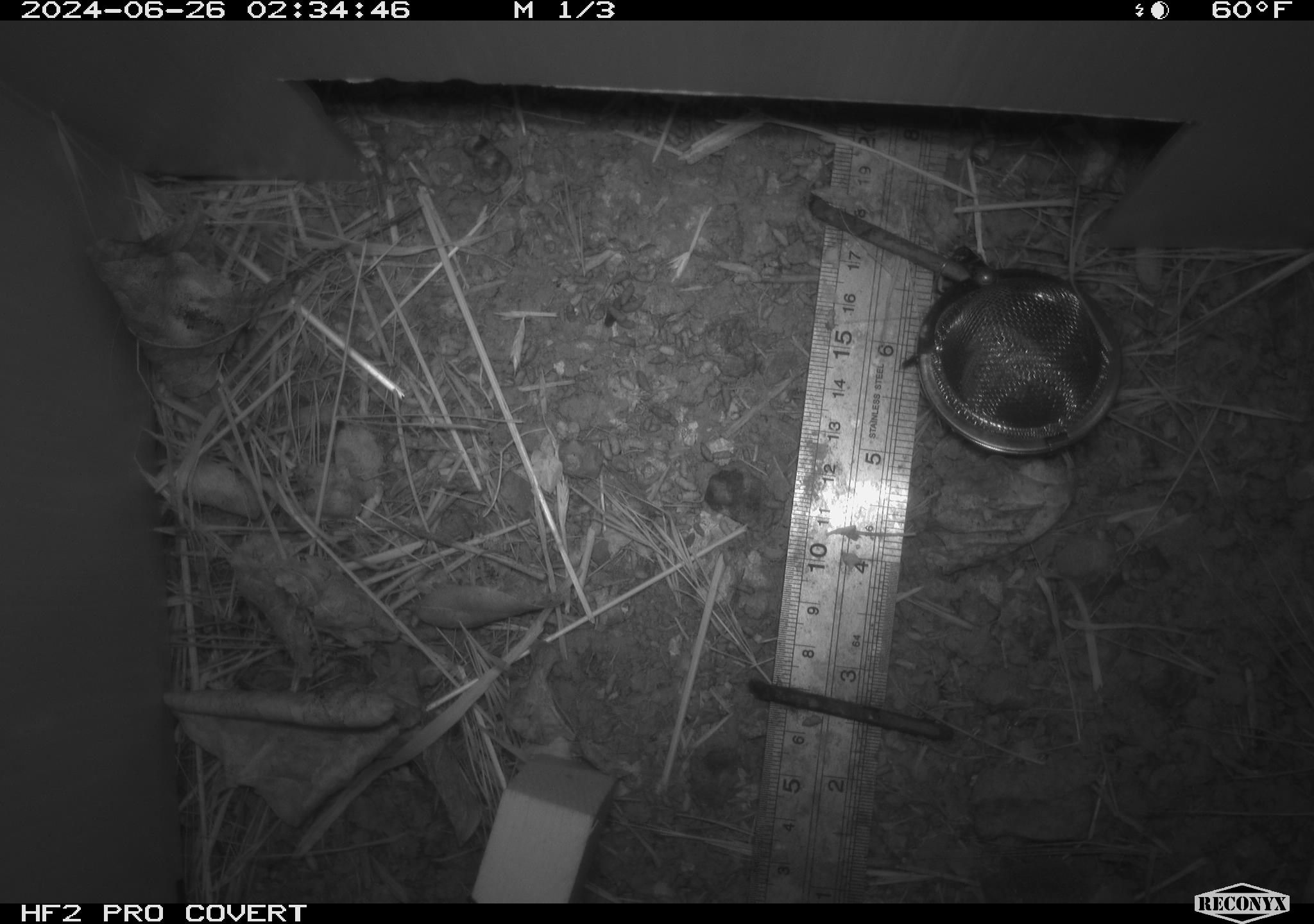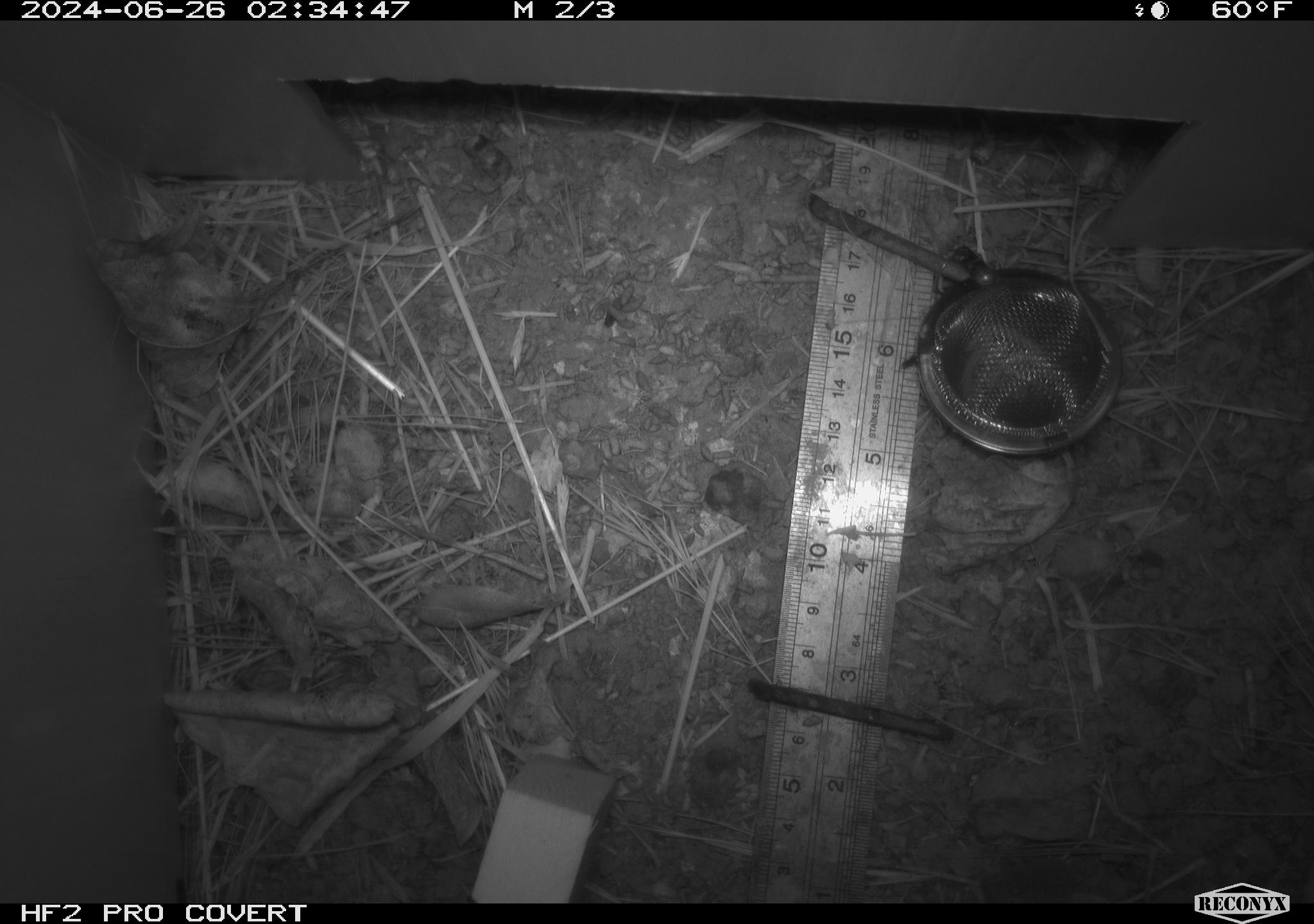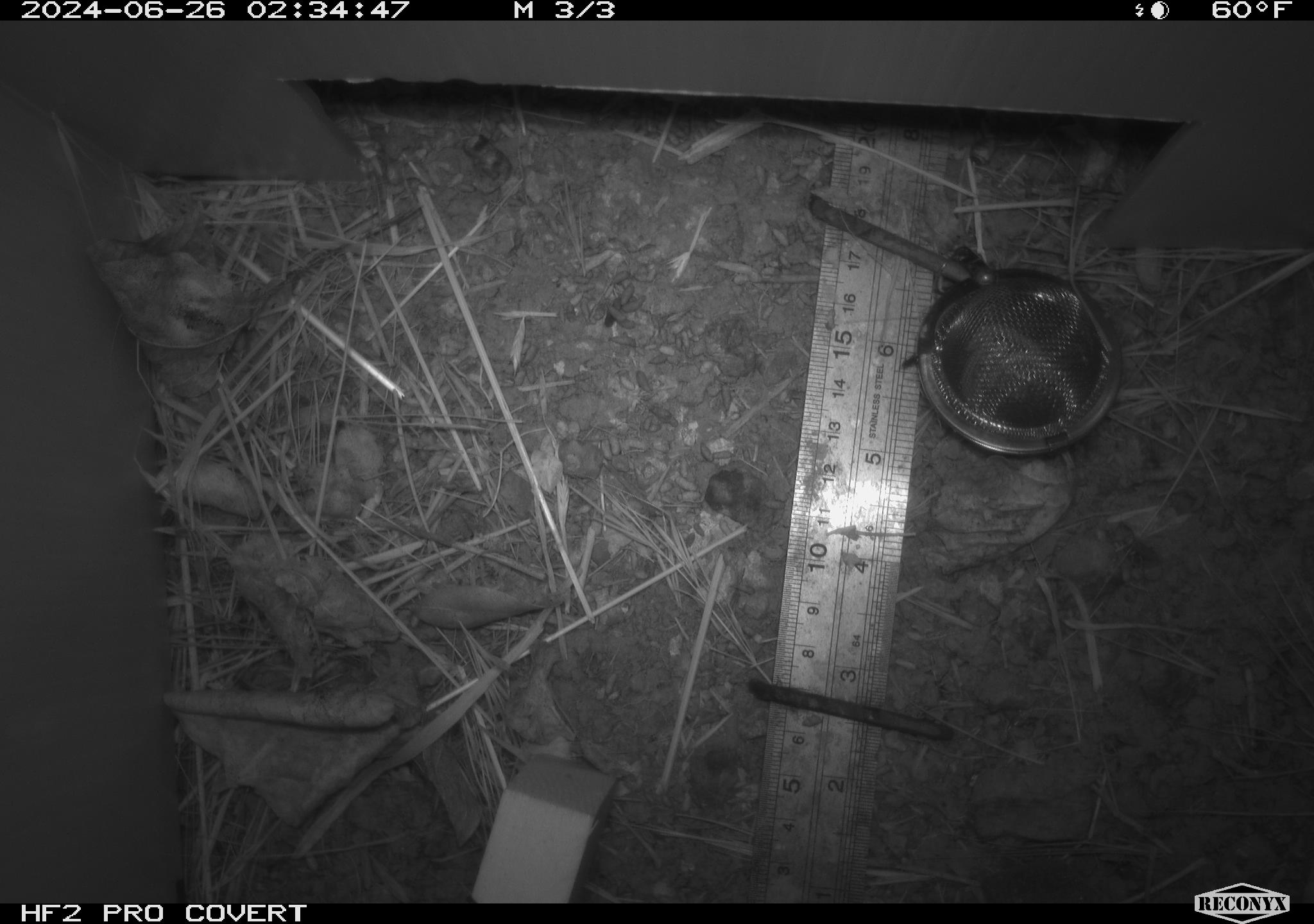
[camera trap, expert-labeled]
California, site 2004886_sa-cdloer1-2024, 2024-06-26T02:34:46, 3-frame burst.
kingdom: Animalia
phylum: Chordata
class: Mammalia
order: Rodentia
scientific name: Rodentia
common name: mouse species